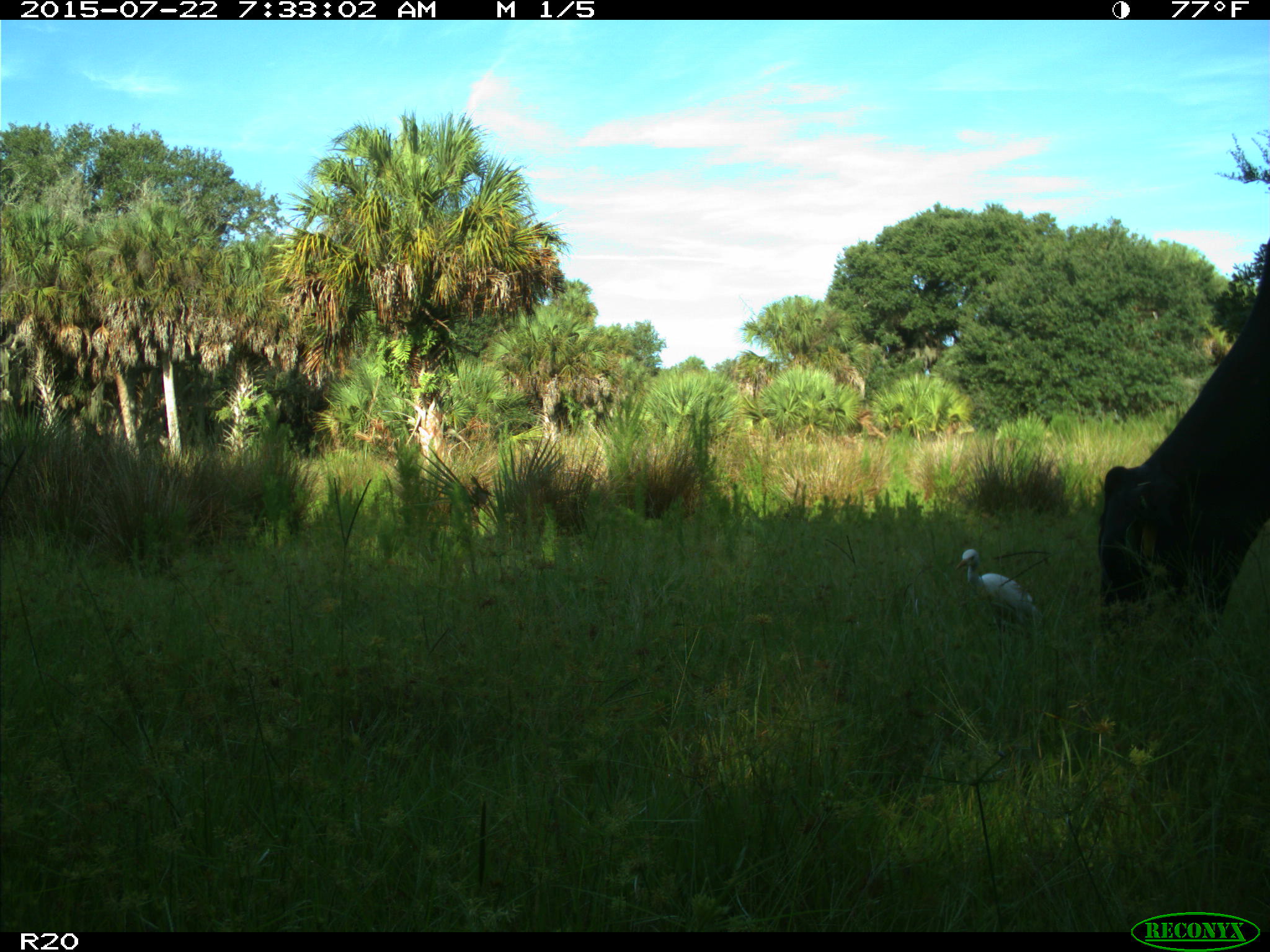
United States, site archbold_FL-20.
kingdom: Animalia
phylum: Chordata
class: Mammalia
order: Artiodactyla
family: Bovidae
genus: Bos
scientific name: Bos taurus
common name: domestic cow